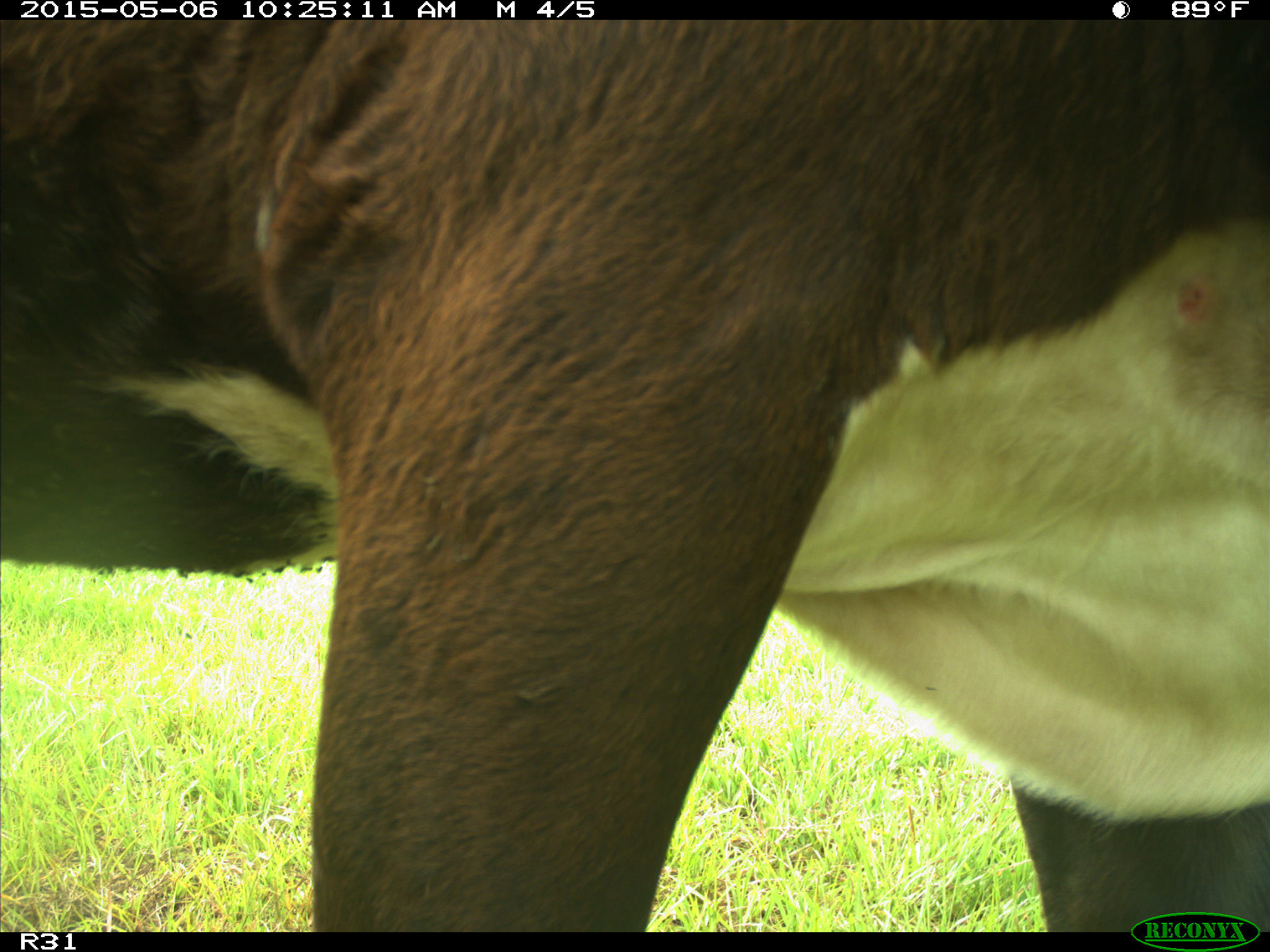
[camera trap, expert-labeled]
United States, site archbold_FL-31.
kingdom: Animalia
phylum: Chordata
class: Mammalia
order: Artiodactyla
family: Bovidae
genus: Bos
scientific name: Bos taurus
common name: domestic cow